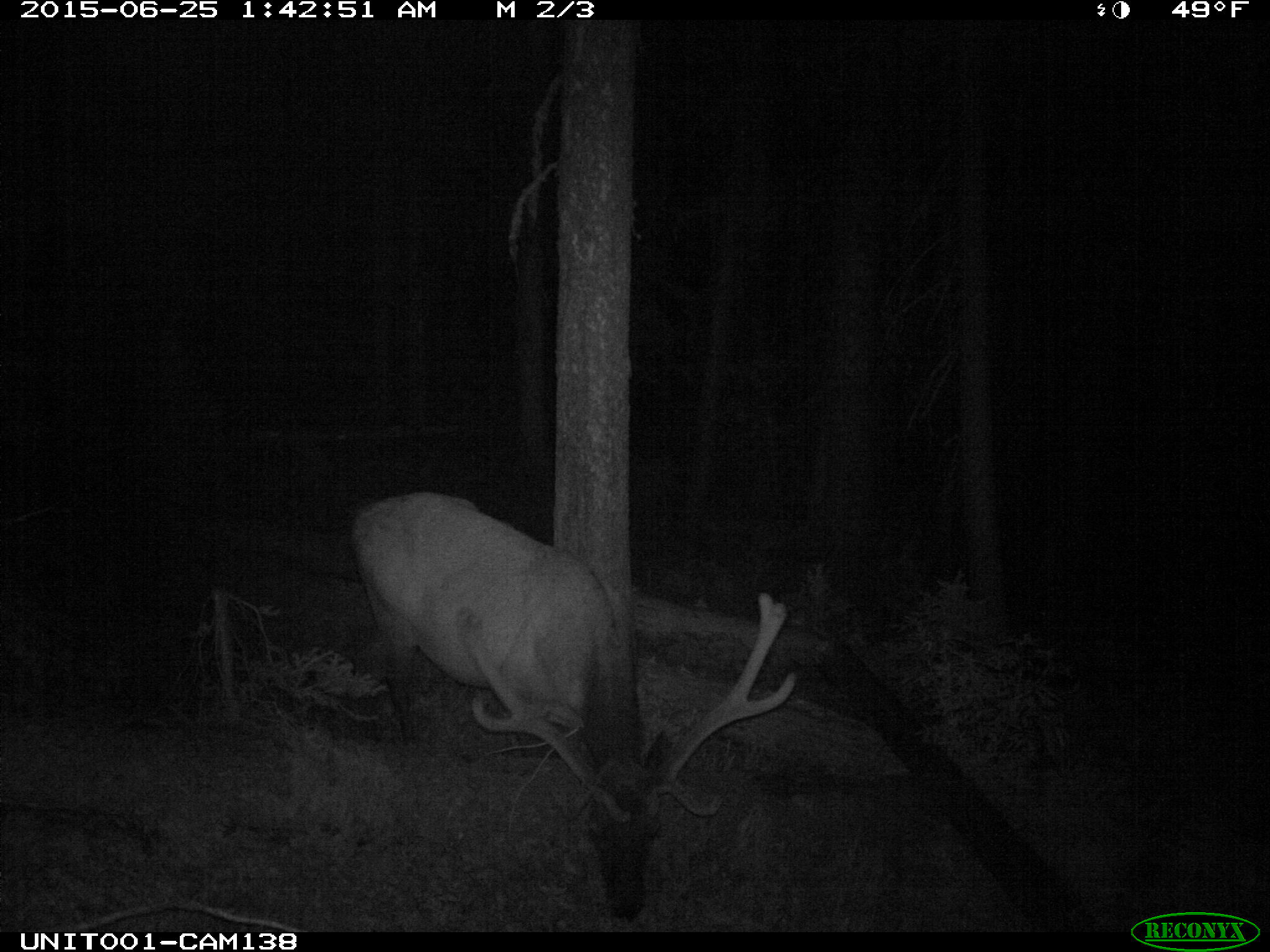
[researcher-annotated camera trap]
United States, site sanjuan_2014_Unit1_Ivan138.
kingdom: Animalia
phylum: Chordata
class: Mammalia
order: Artiodactyla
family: Cervidae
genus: Cervus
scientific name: Cervus elaphus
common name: red deer